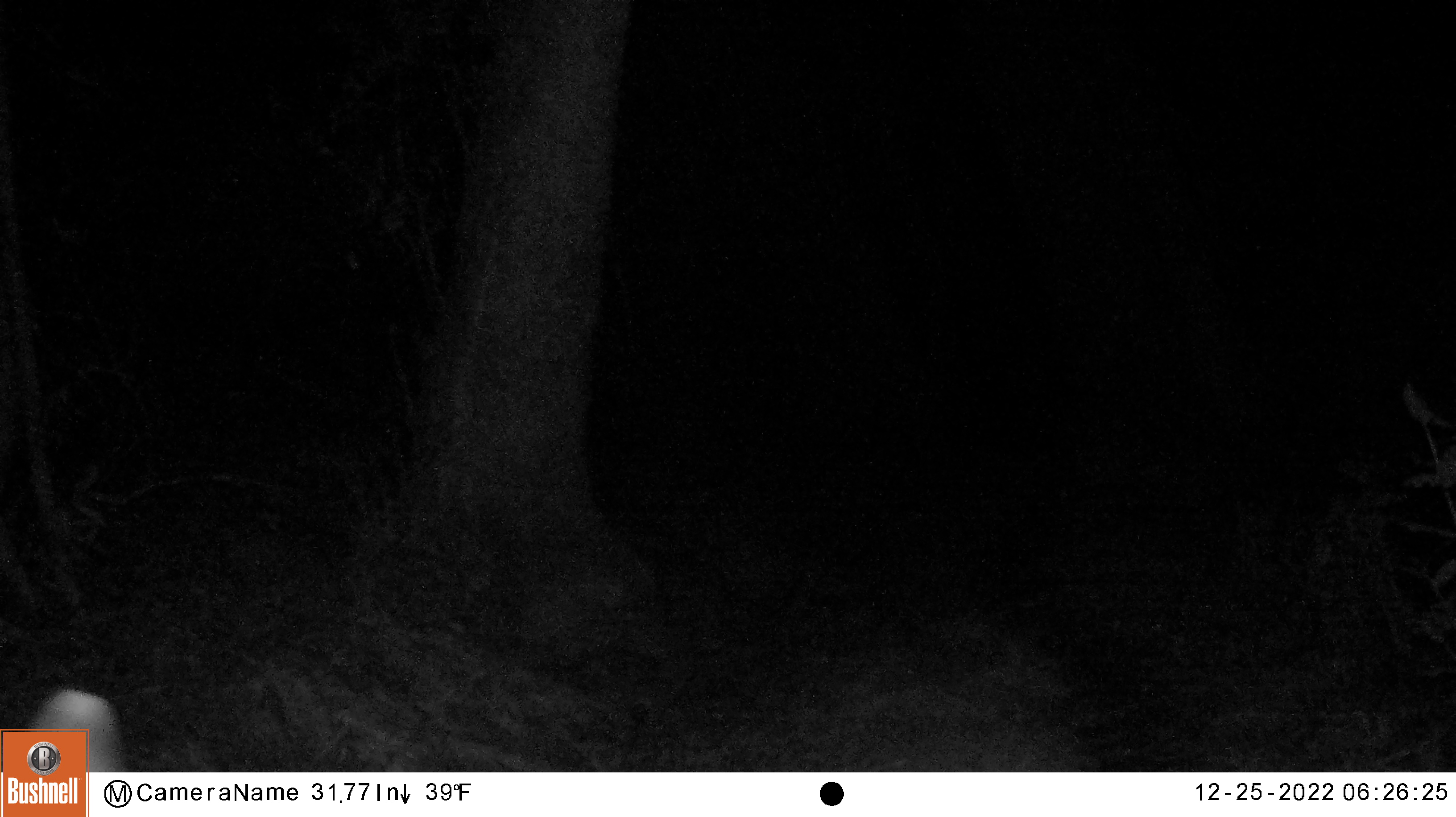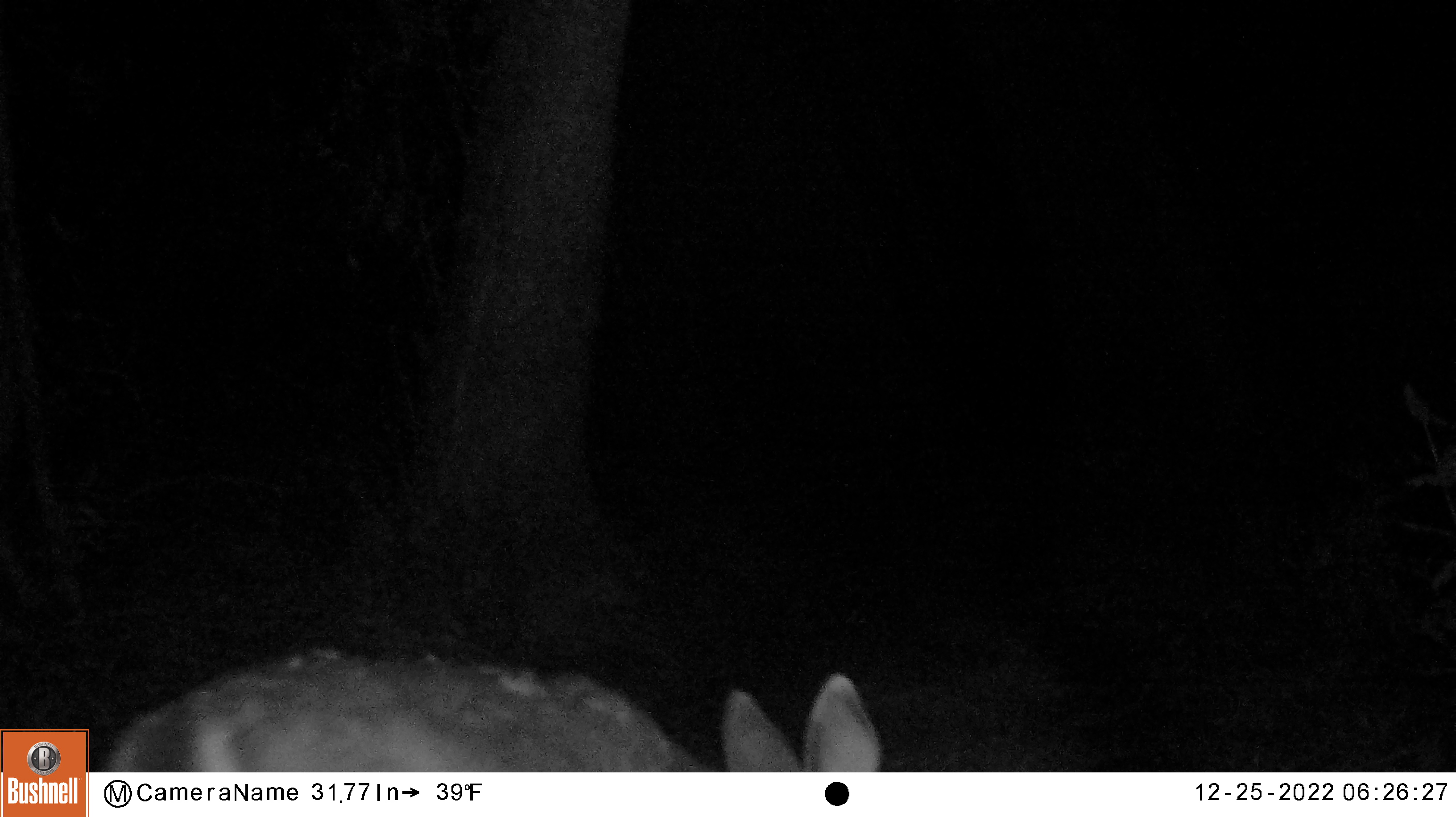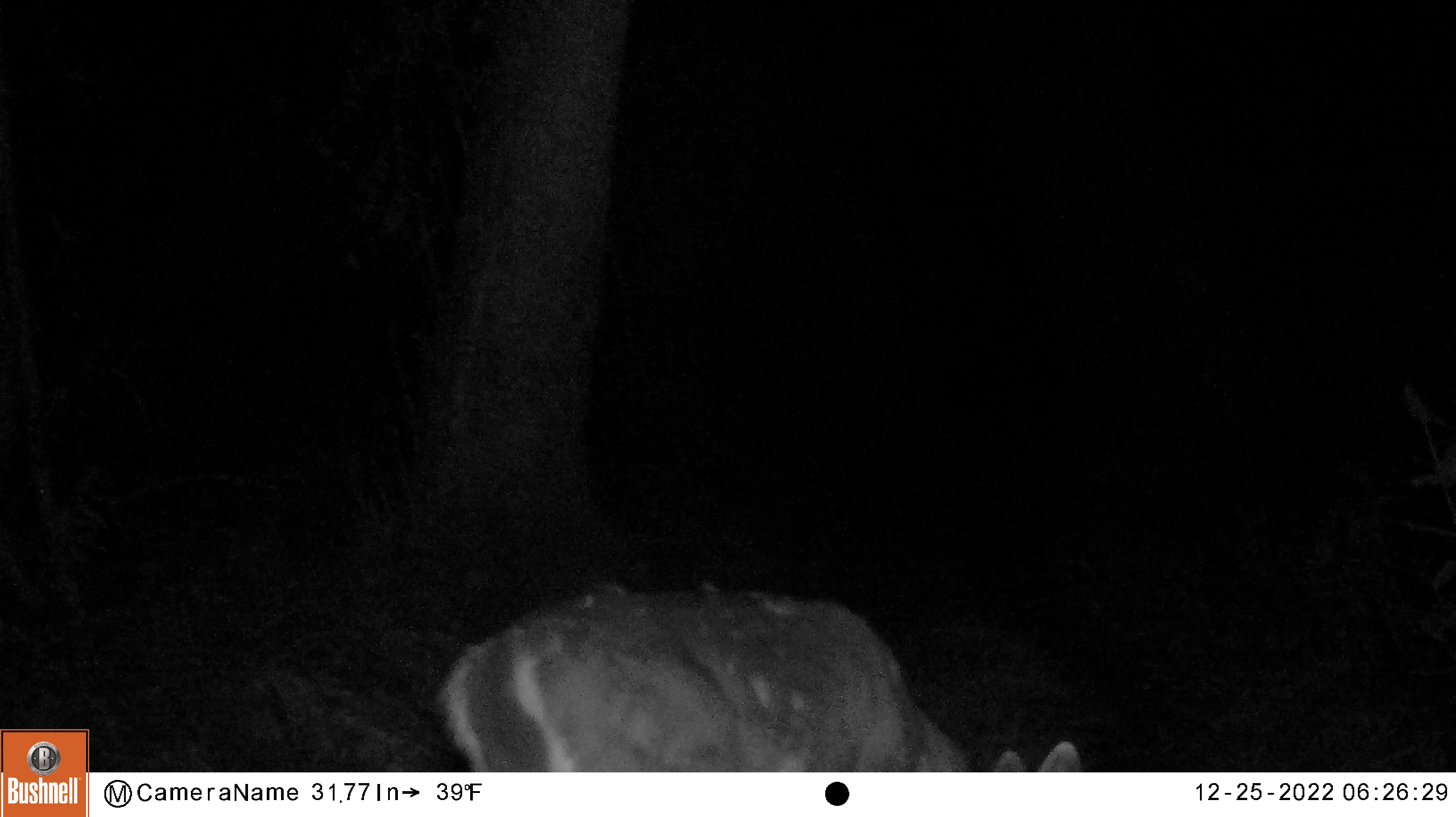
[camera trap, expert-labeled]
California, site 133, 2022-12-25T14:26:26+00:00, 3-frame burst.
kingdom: Animalia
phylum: Chordata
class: Mammalia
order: Artiodactyla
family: Cervidae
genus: Odocoileus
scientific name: Odocoileus hemionus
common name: mule deer